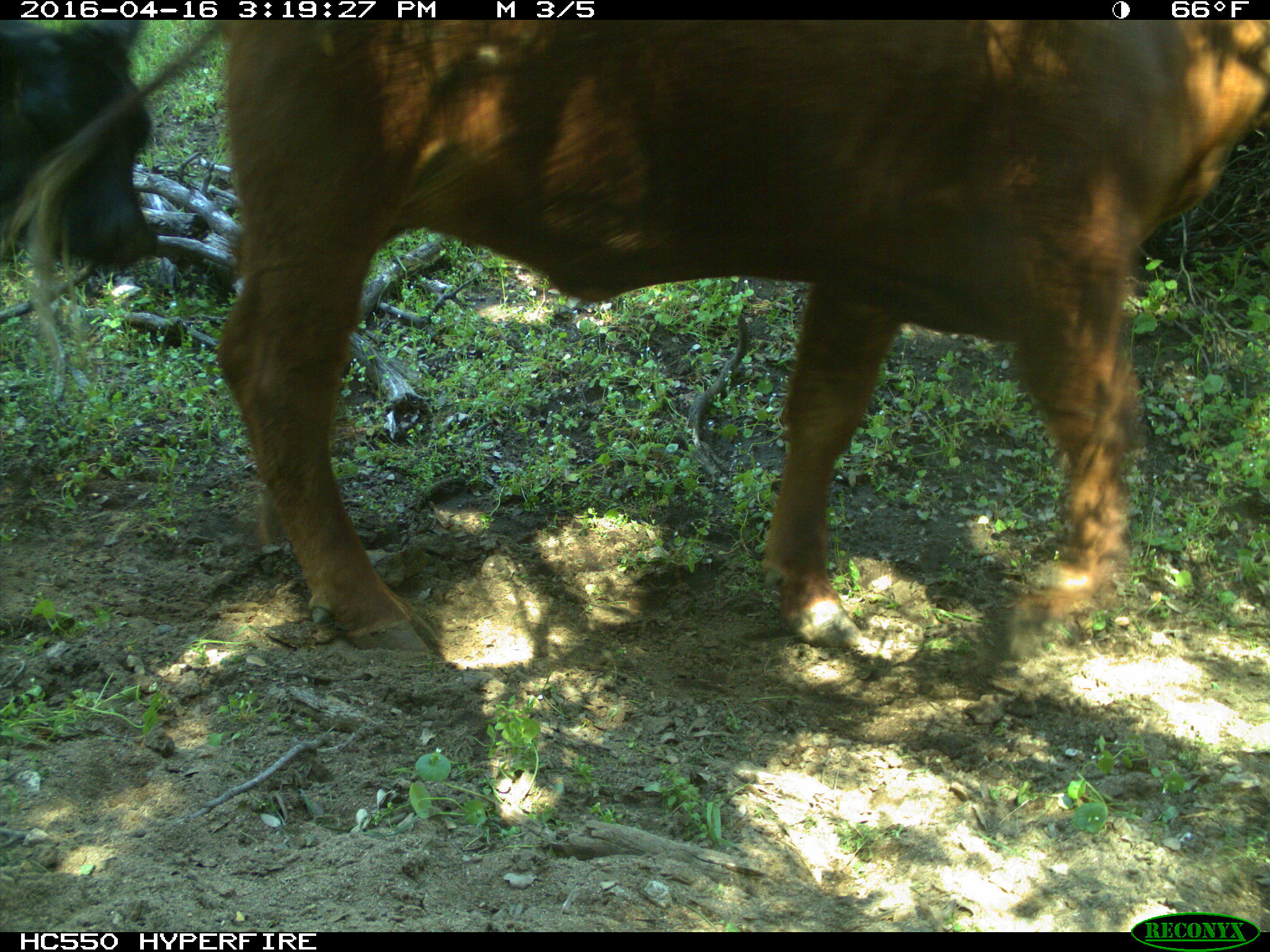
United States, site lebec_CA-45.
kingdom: Animalia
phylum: Chordata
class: Mammalia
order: Artiodactyla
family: Bovidae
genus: Bos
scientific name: Bos taurus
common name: domestic cow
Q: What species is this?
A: Bos taurus (domestic cow).